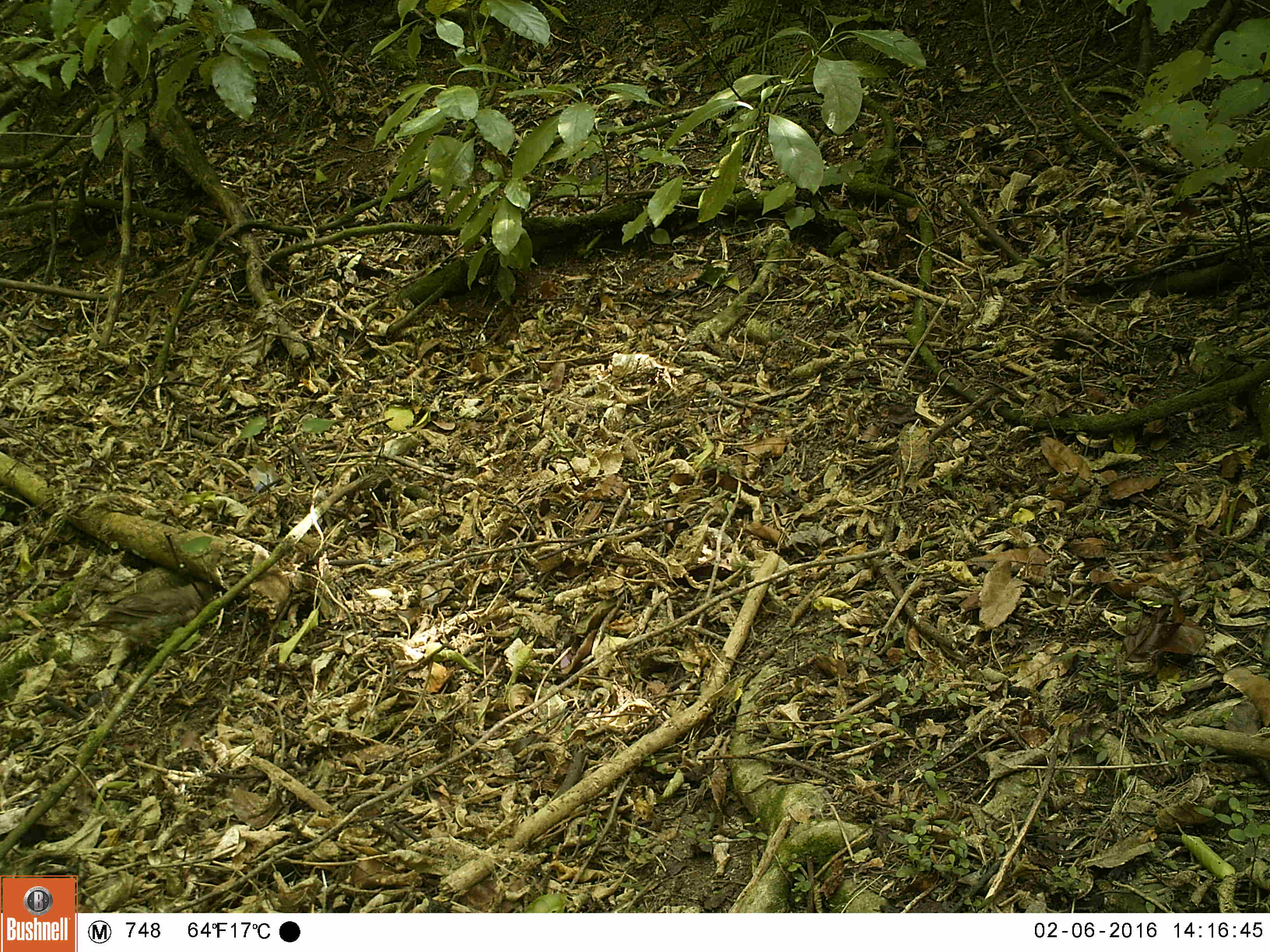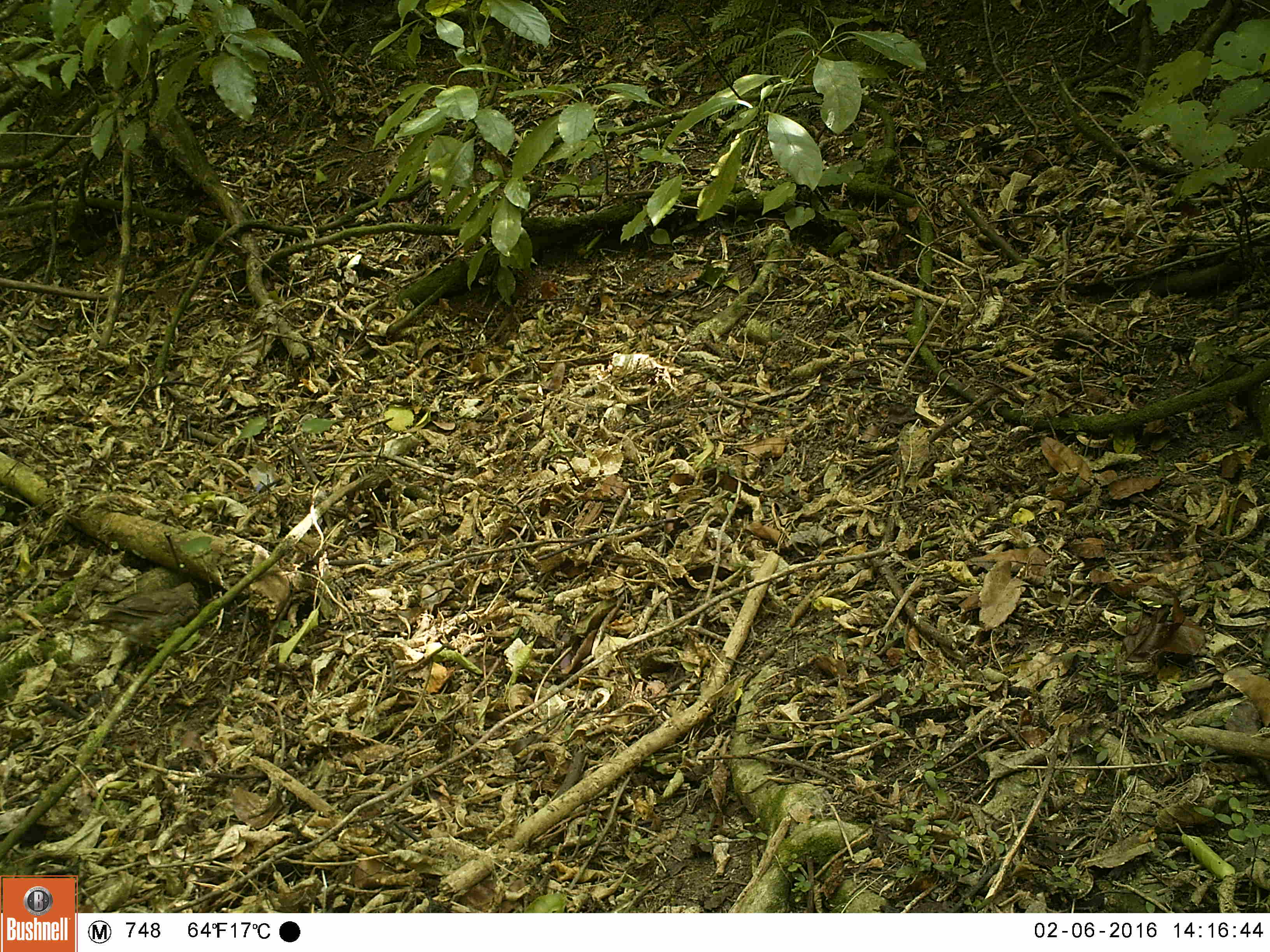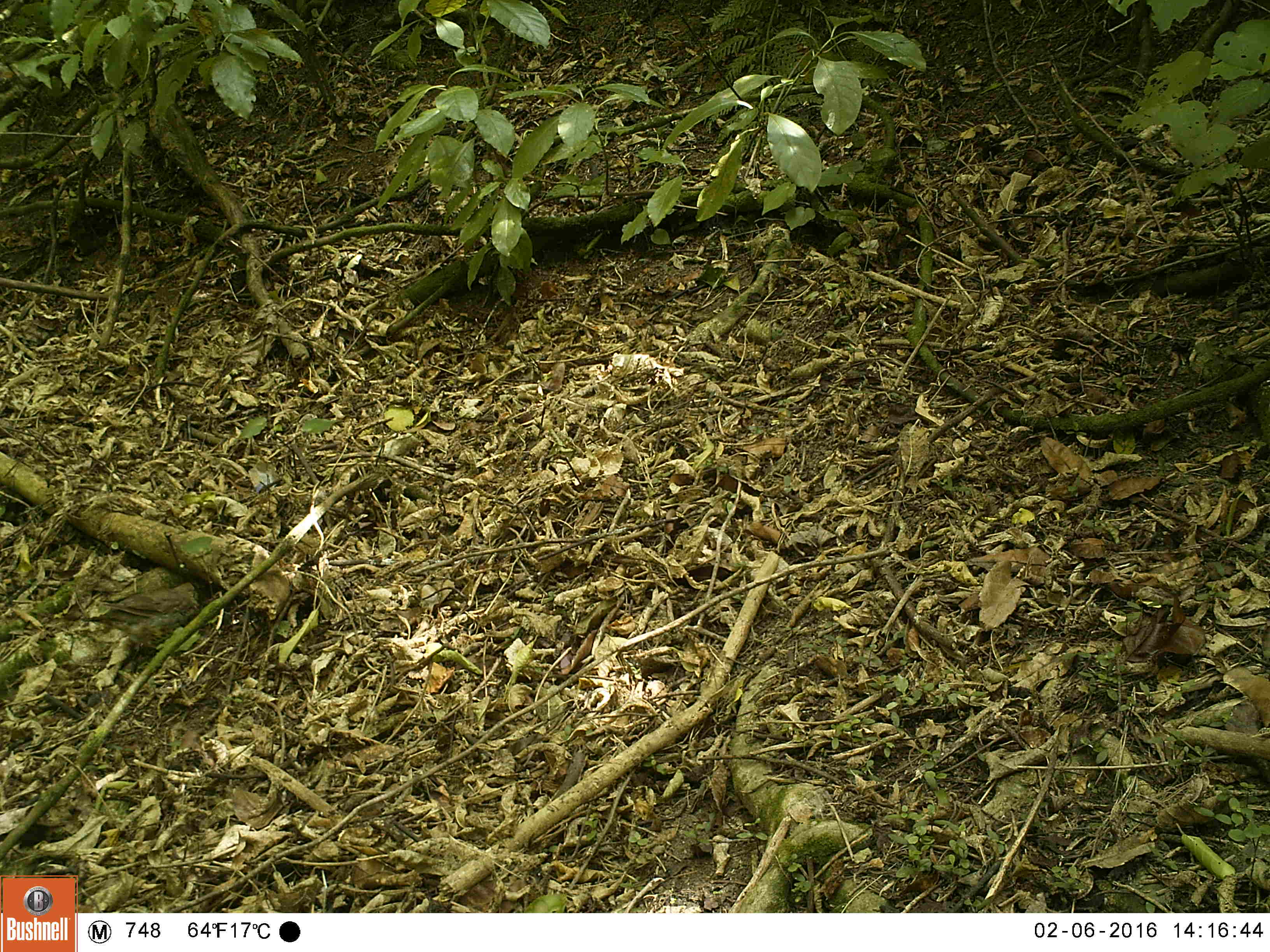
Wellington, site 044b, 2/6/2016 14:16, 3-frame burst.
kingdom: Animalia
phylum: Chordata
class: Aves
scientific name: Aves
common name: bird